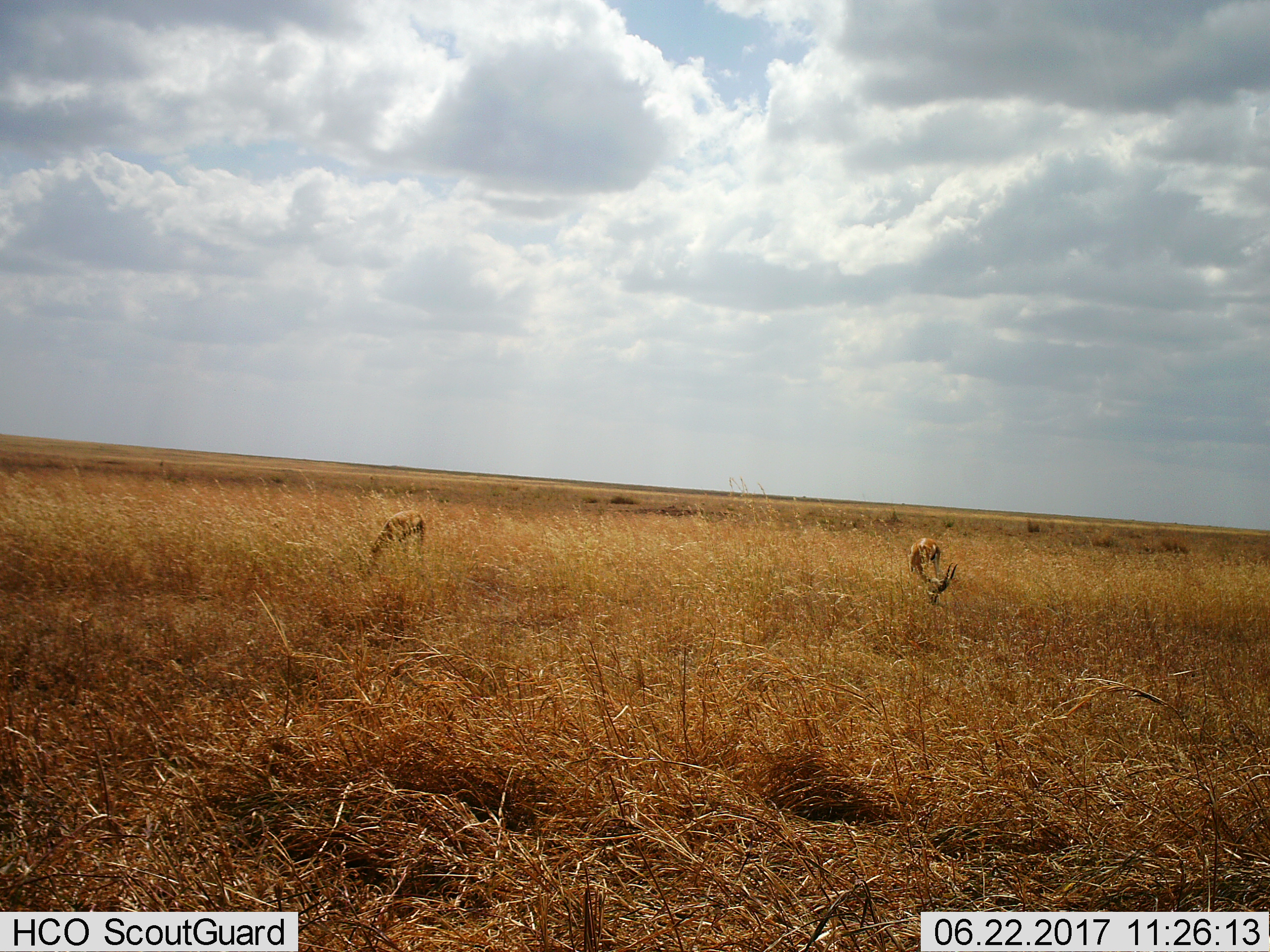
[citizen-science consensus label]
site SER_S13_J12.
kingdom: Animalia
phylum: Chordata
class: Mammalia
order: Artiodactyla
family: Bovidae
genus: Eudorcas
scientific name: Eudorcas thomsonii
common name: thomson's gazelle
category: gazellethomsons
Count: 2.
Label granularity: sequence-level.